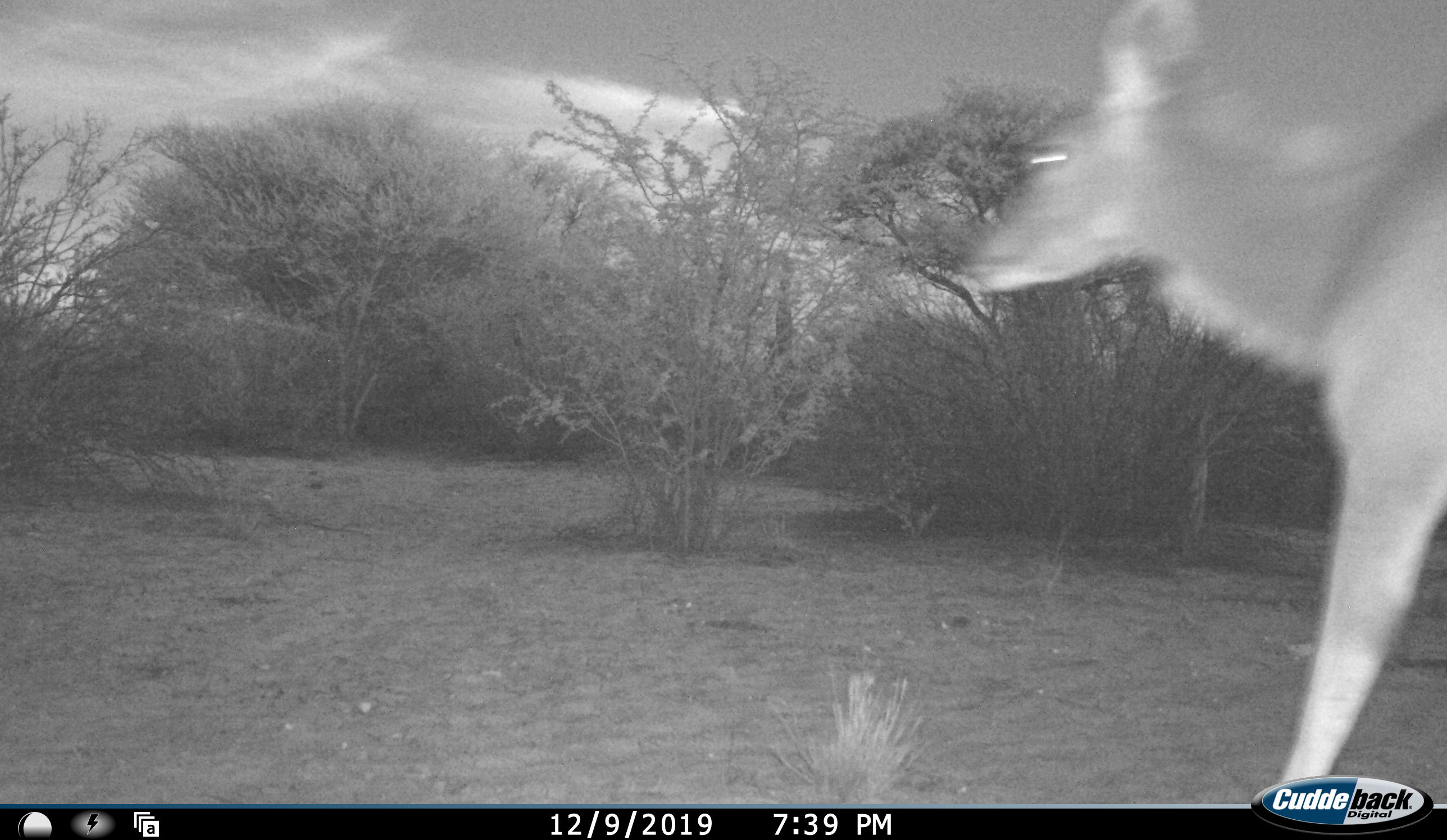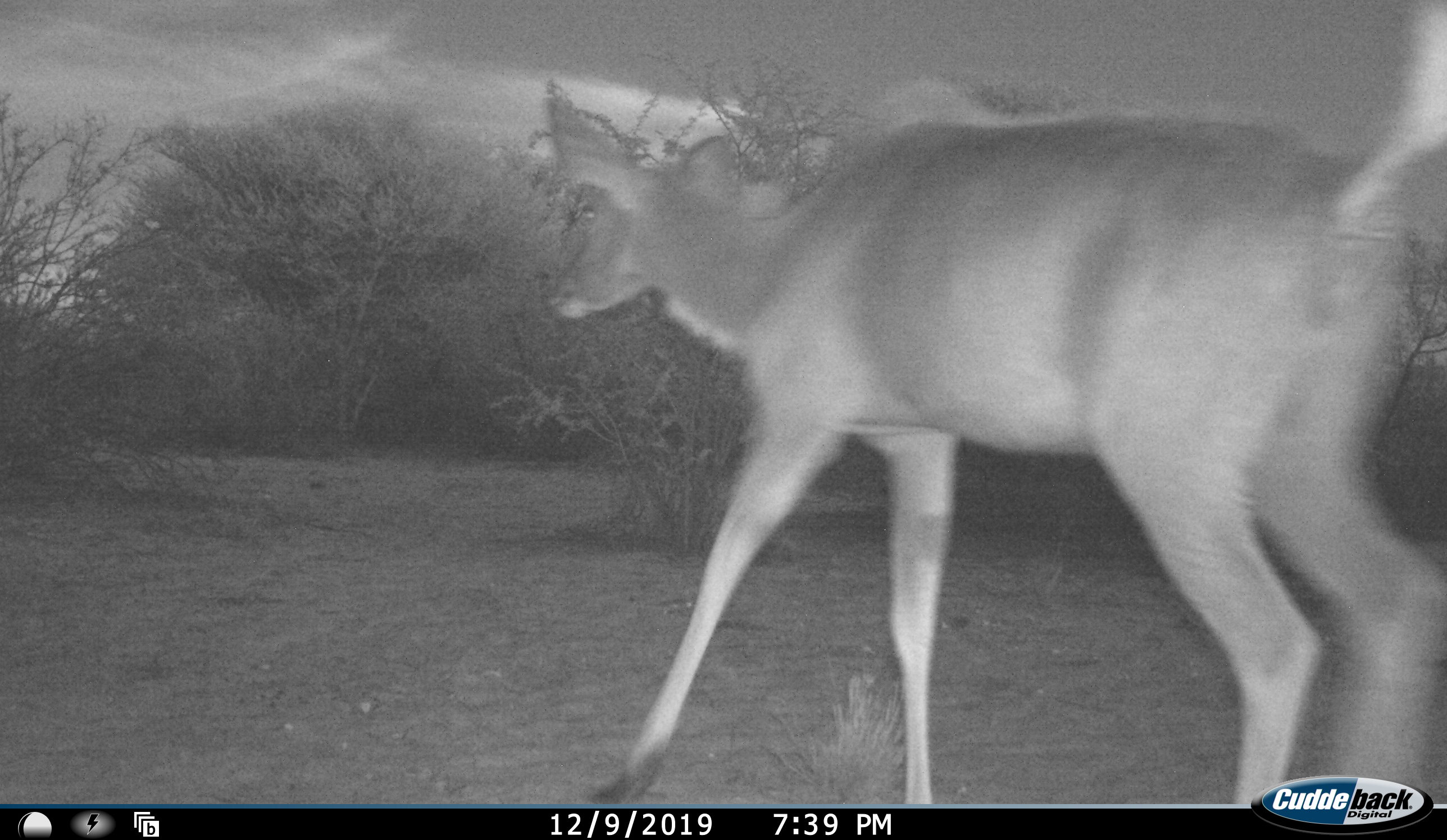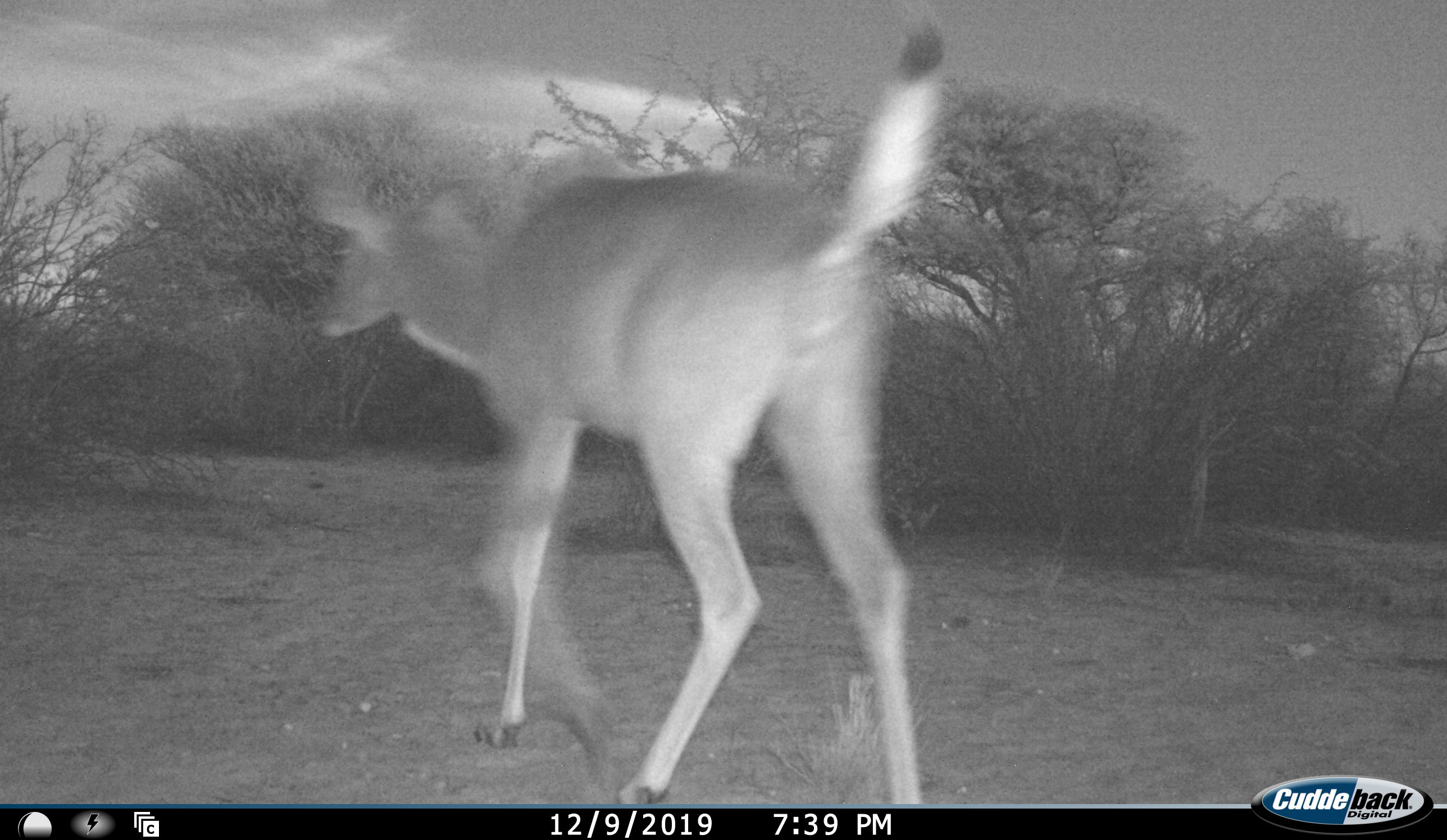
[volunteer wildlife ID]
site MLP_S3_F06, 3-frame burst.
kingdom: Animalia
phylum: Chordata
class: Mammalia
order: Artiodactyla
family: Bovidae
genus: Tragelaphus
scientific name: Tragelaphus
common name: kudu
Kudu (Tragelaphus), count 1. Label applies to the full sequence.